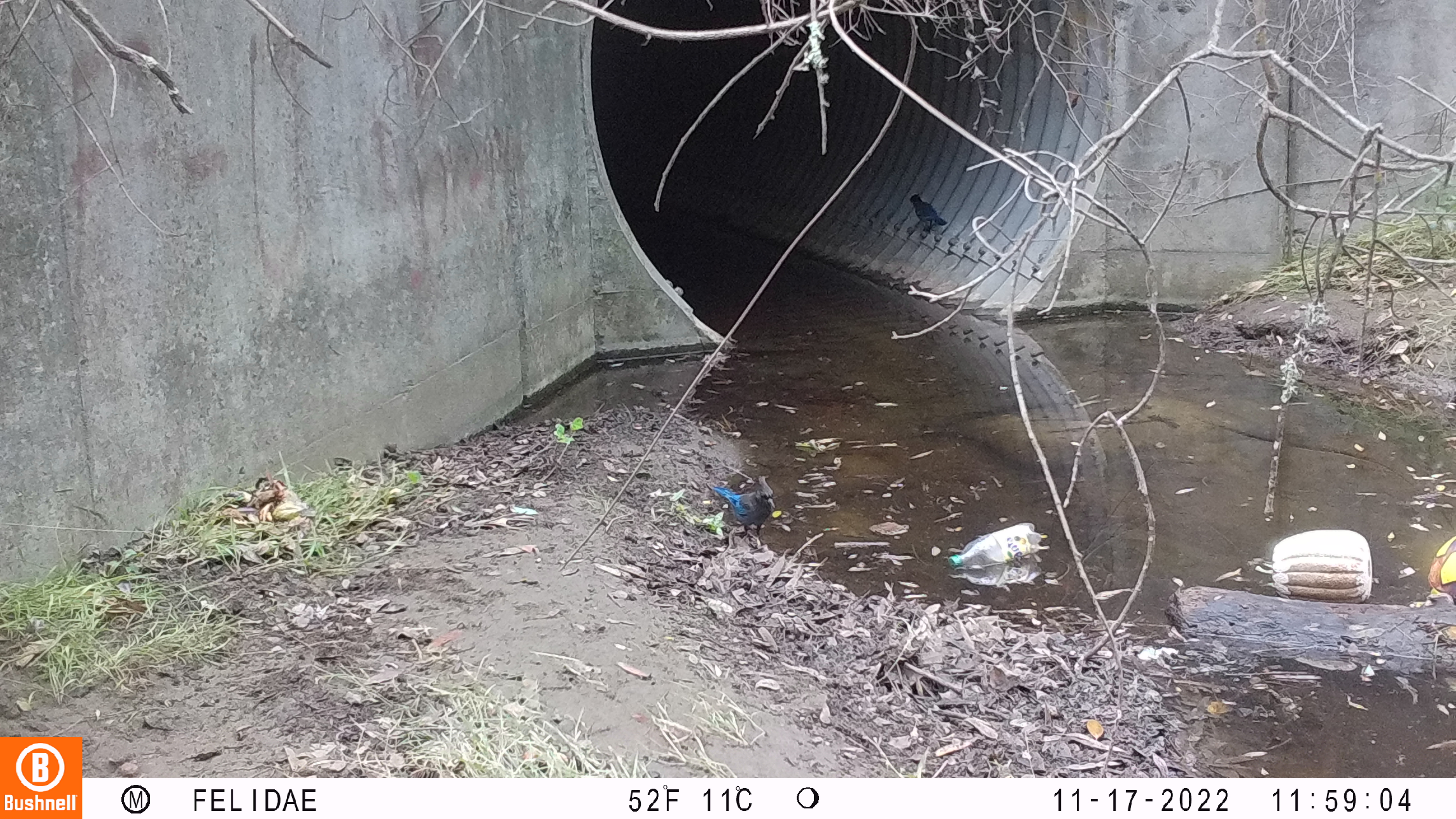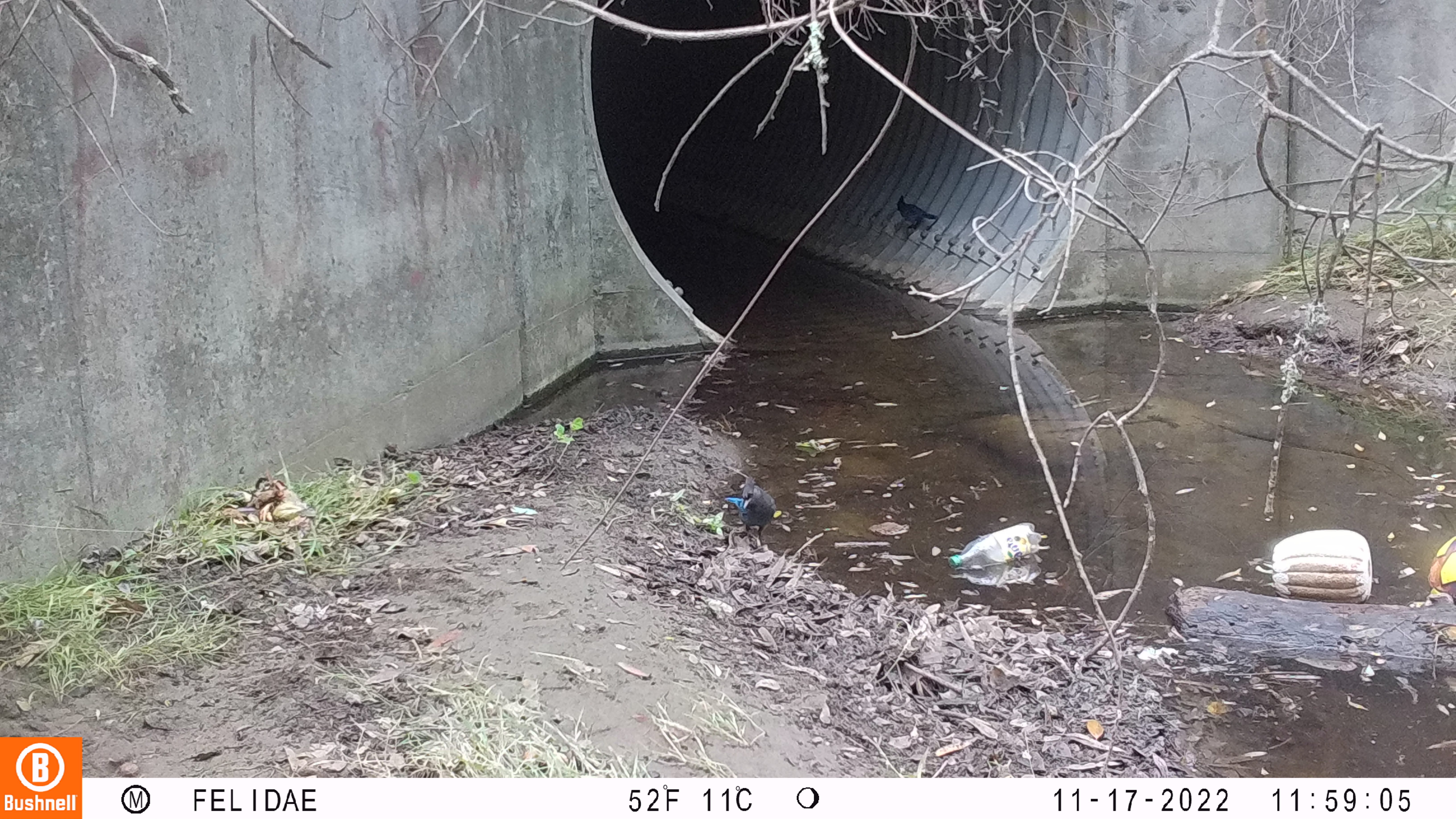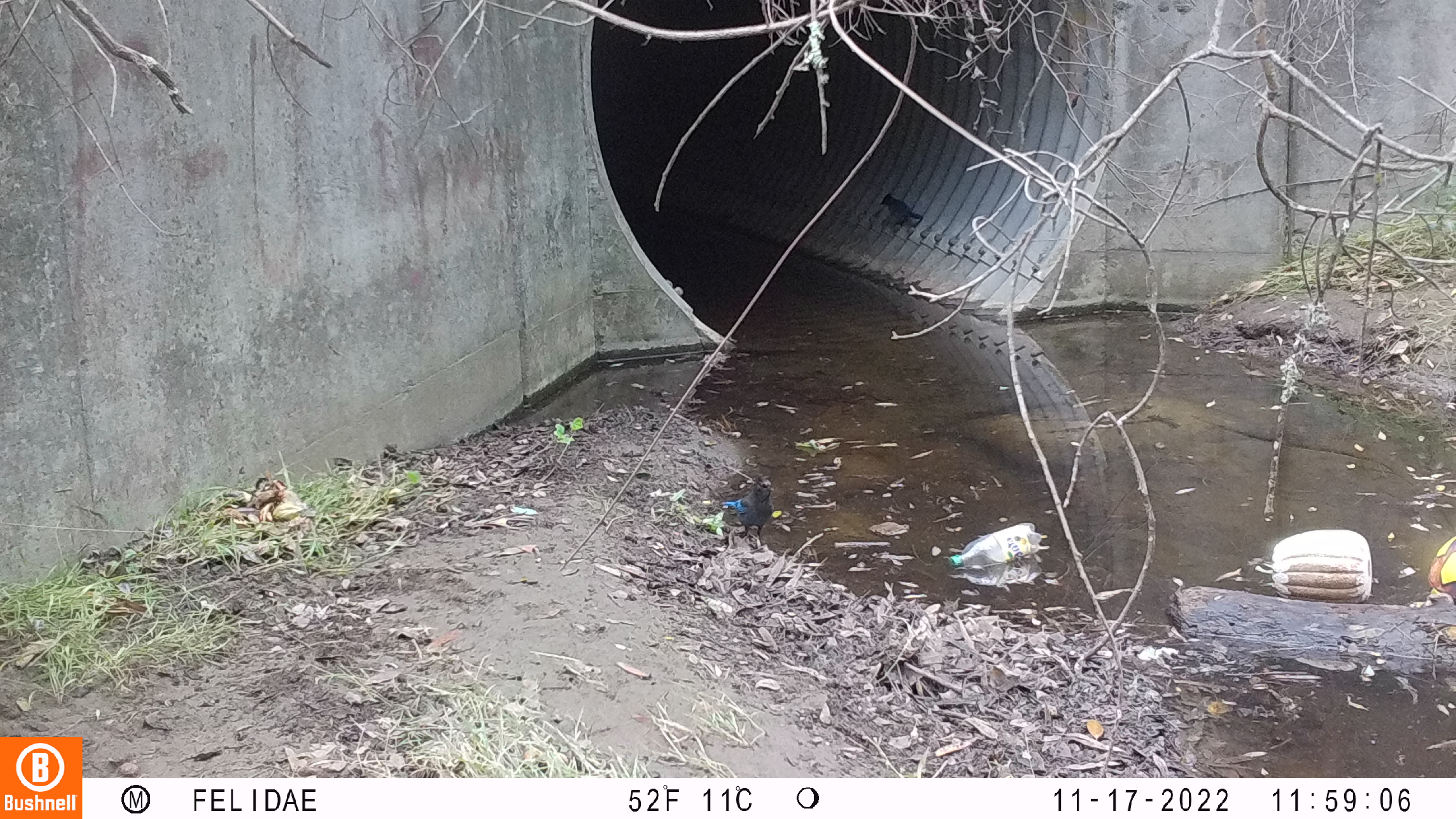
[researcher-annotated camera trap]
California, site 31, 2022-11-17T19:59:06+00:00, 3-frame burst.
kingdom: Animalia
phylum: Chordata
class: Aves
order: Passeriformes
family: Corvidae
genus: Cyanocitta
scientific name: Cyanocitta stelleri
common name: steller's jay